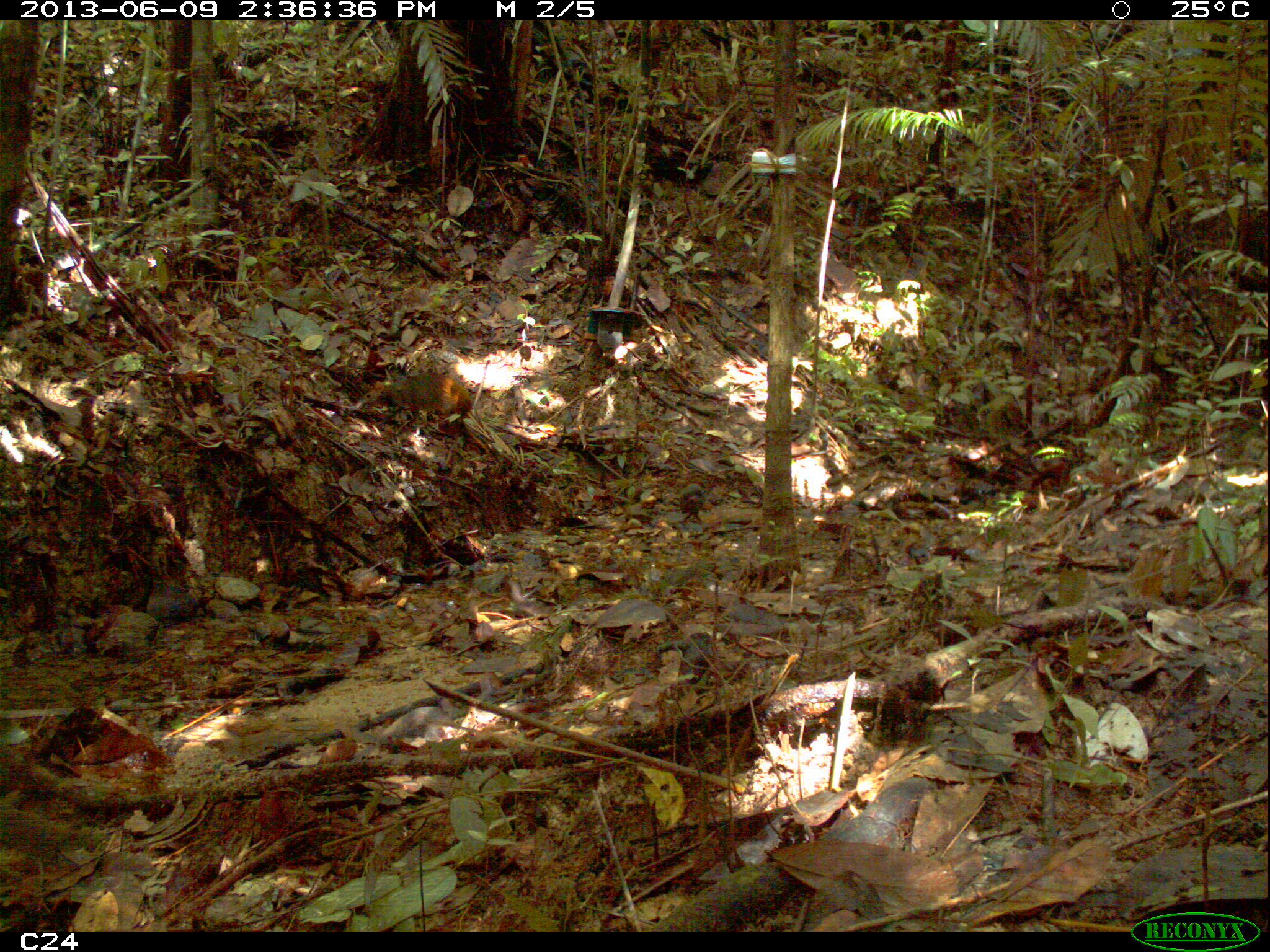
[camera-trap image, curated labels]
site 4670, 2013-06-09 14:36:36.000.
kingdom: Animalia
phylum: Chordata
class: Mammalia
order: Rodentia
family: Dasyproctidae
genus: Dasyprocta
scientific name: Dasyprocta leporina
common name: red-rumped agouti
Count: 2.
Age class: adult.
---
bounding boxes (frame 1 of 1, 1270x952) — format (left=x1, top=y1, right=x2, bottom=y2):
dasyprocta leporina: (left=376, top=372, right=472, bottom=427)